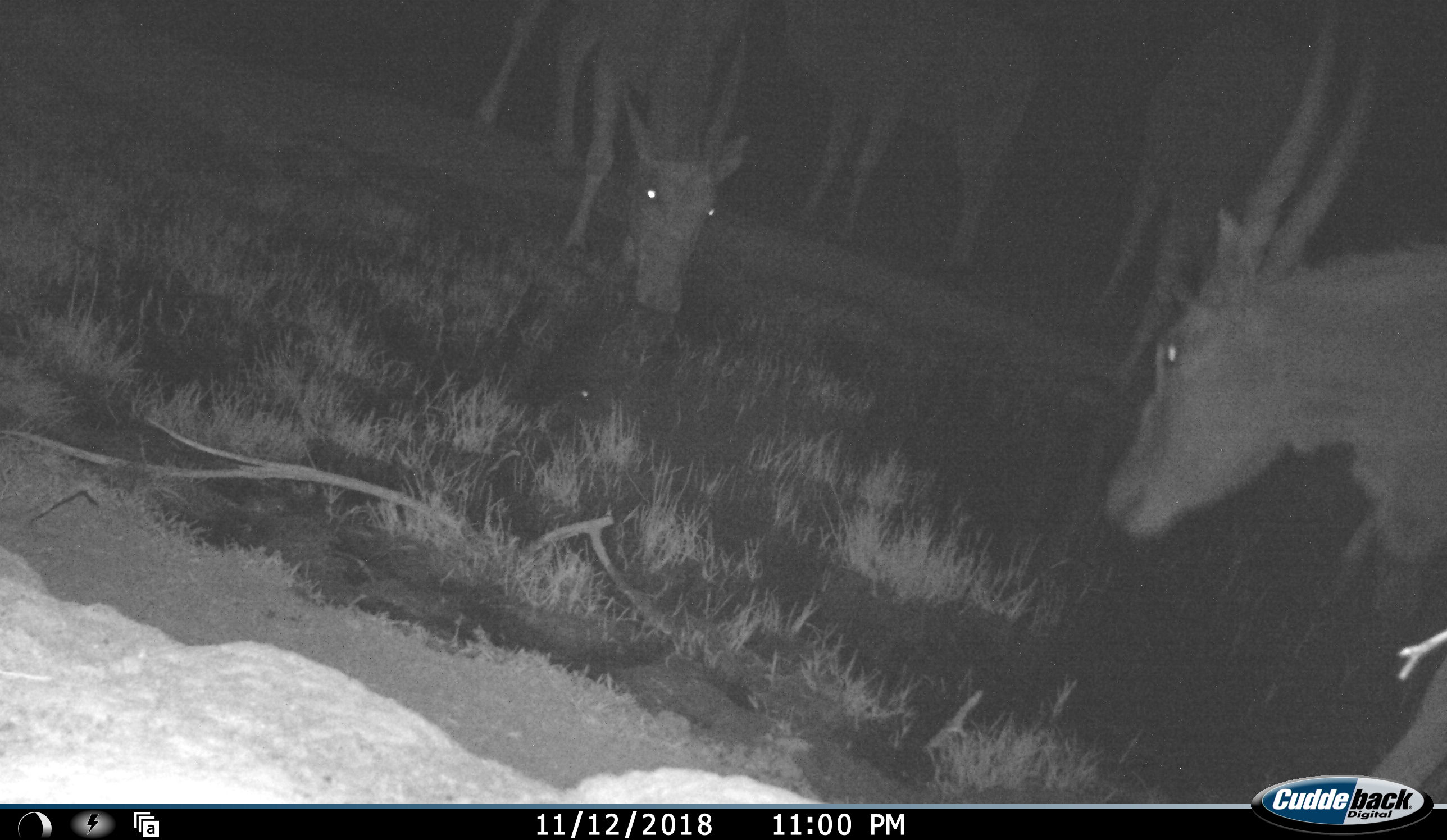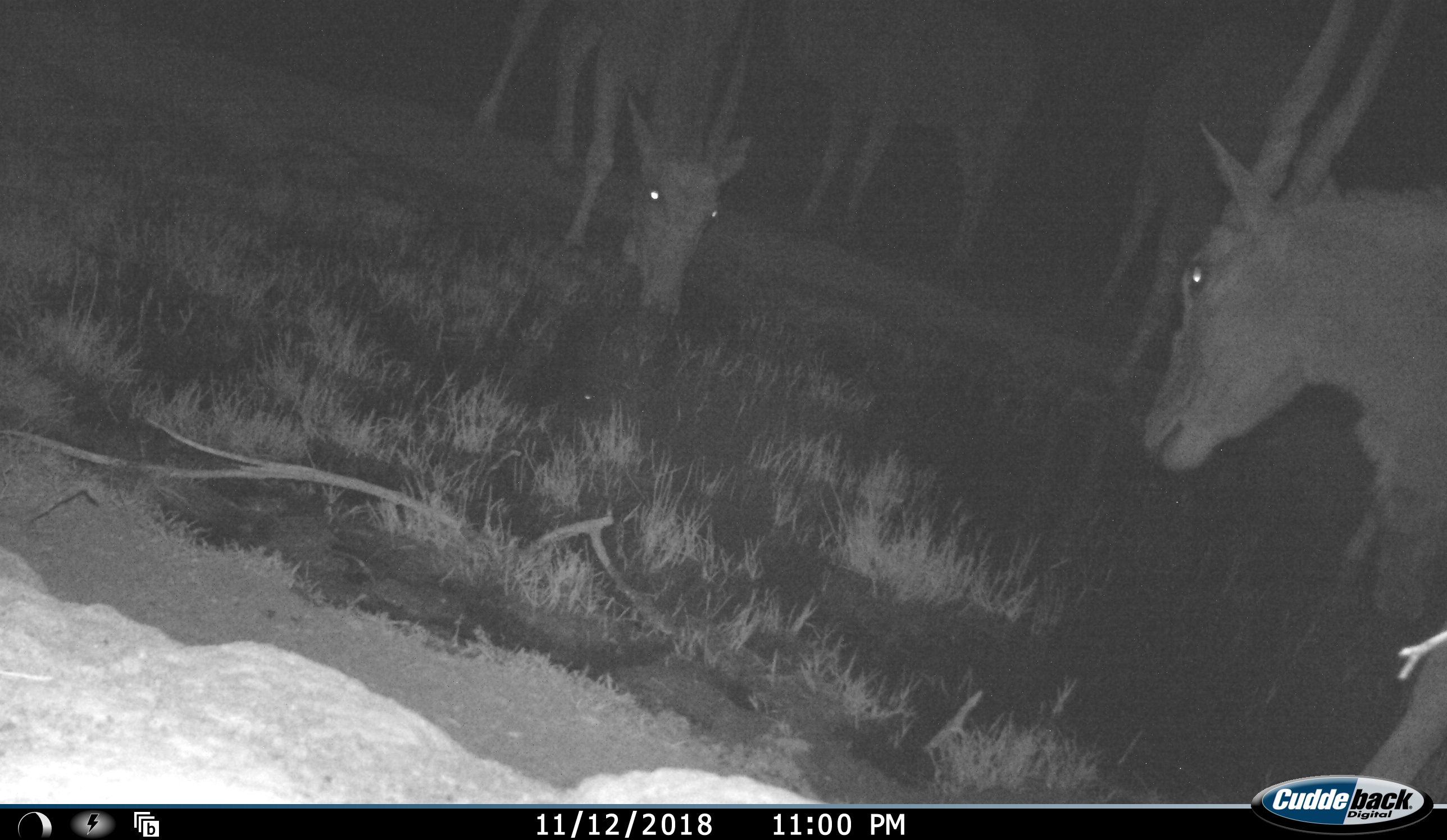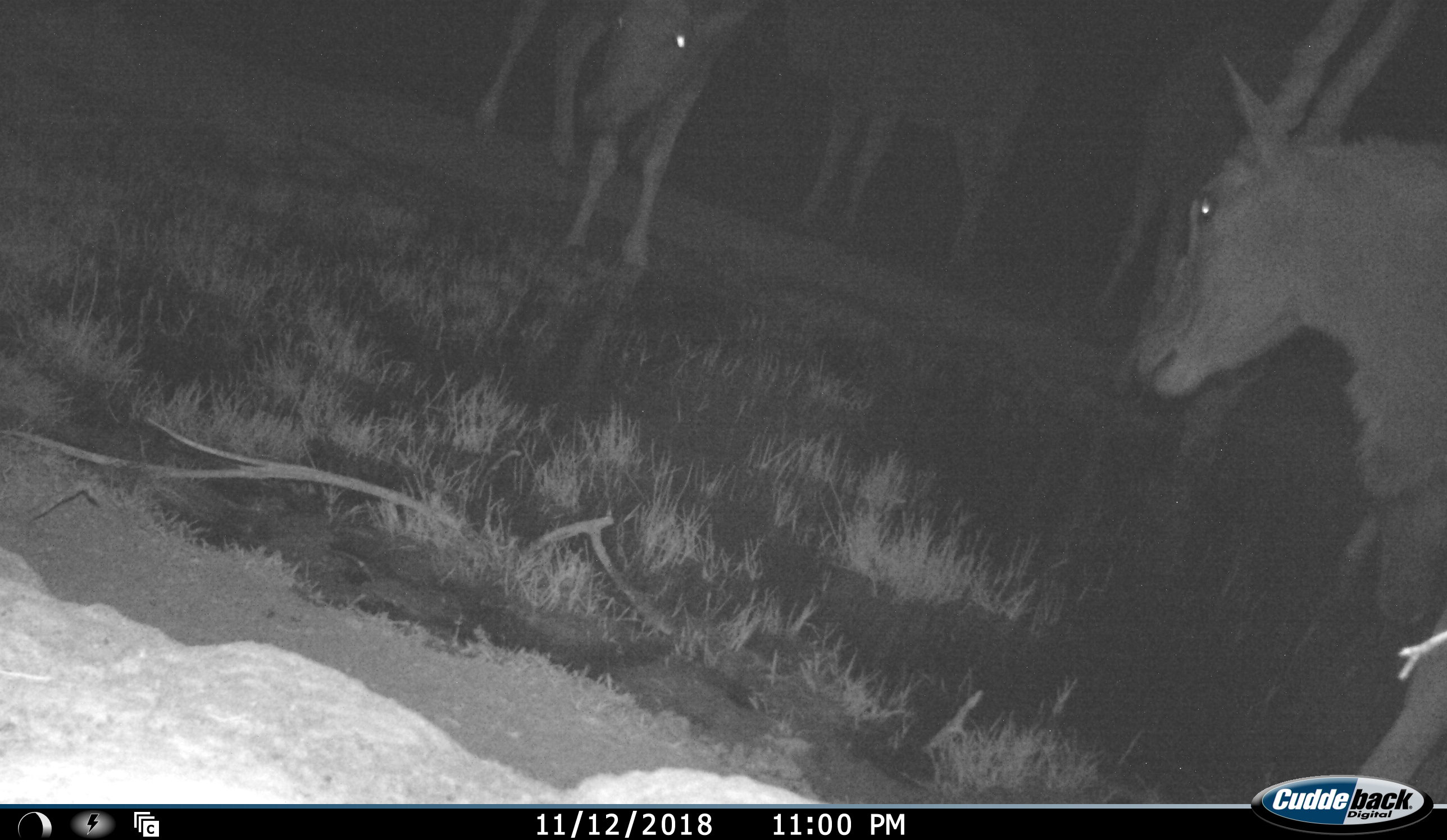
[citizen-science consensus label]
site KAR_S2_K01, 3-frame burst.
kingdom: Animalia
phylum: Chordata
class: Mammalia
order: Artiodactyla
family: Bovidae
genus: Tragelaphus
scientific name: Tragelaphus oryx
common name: eland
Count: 4.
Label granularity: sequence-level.